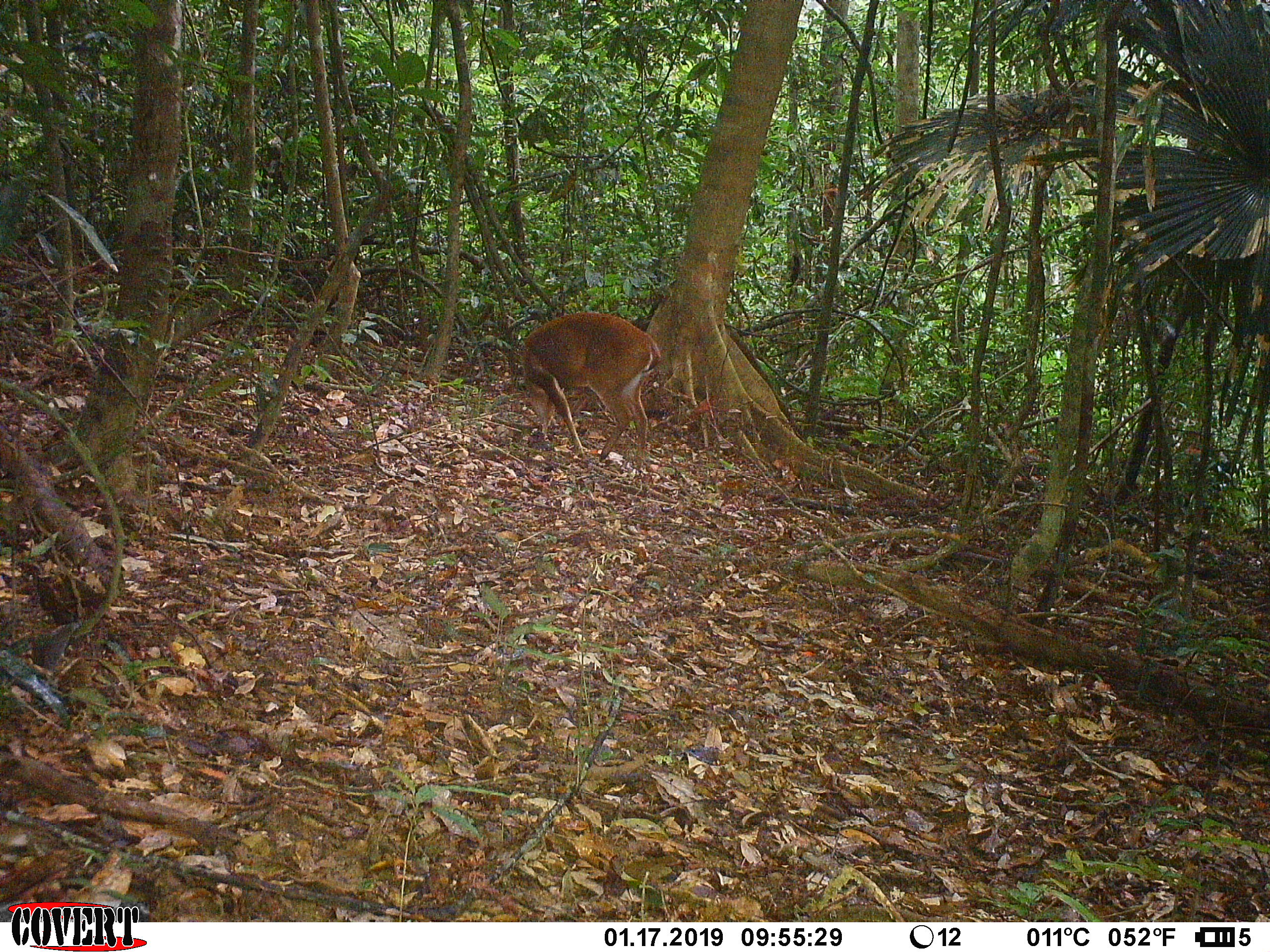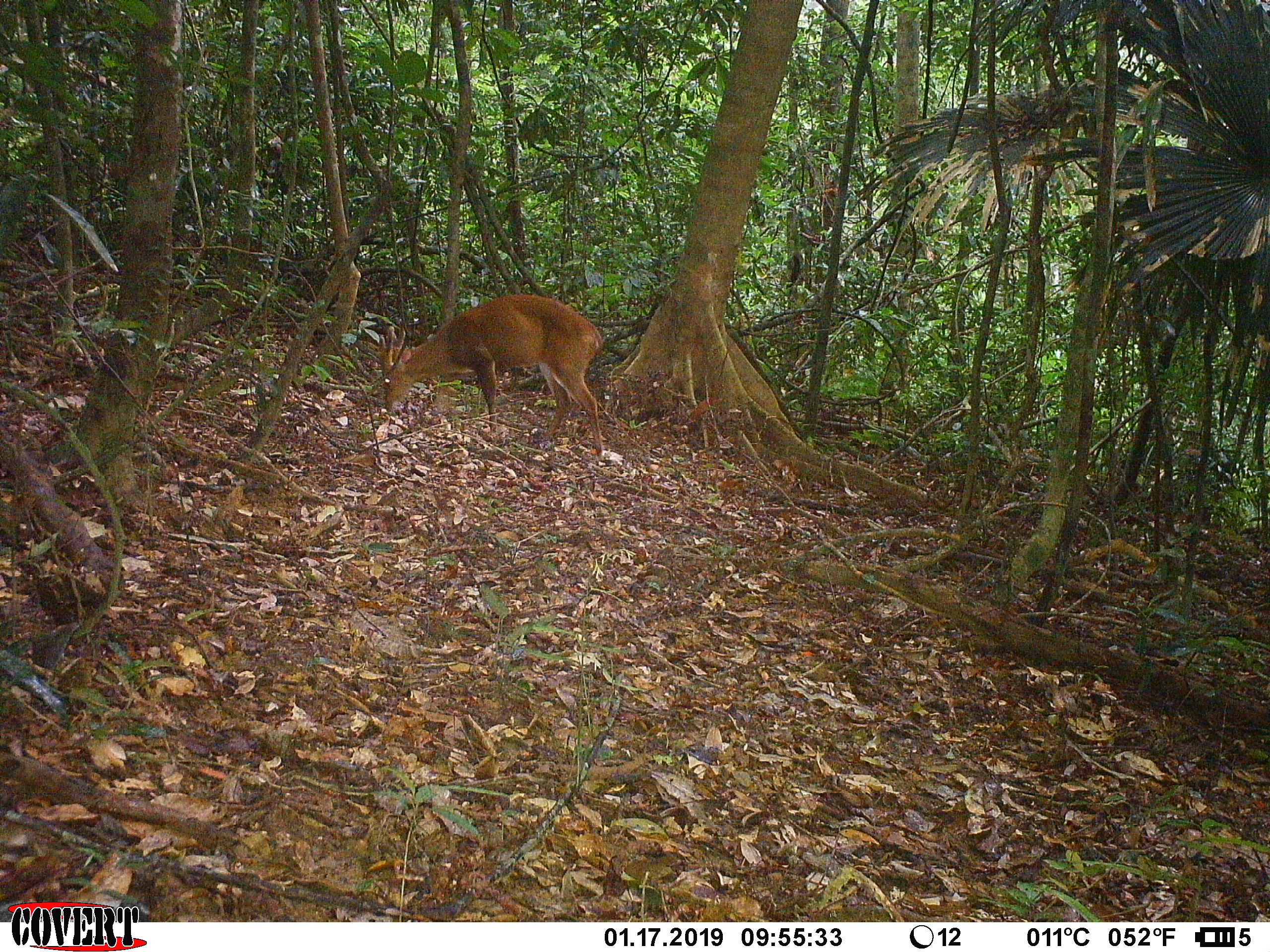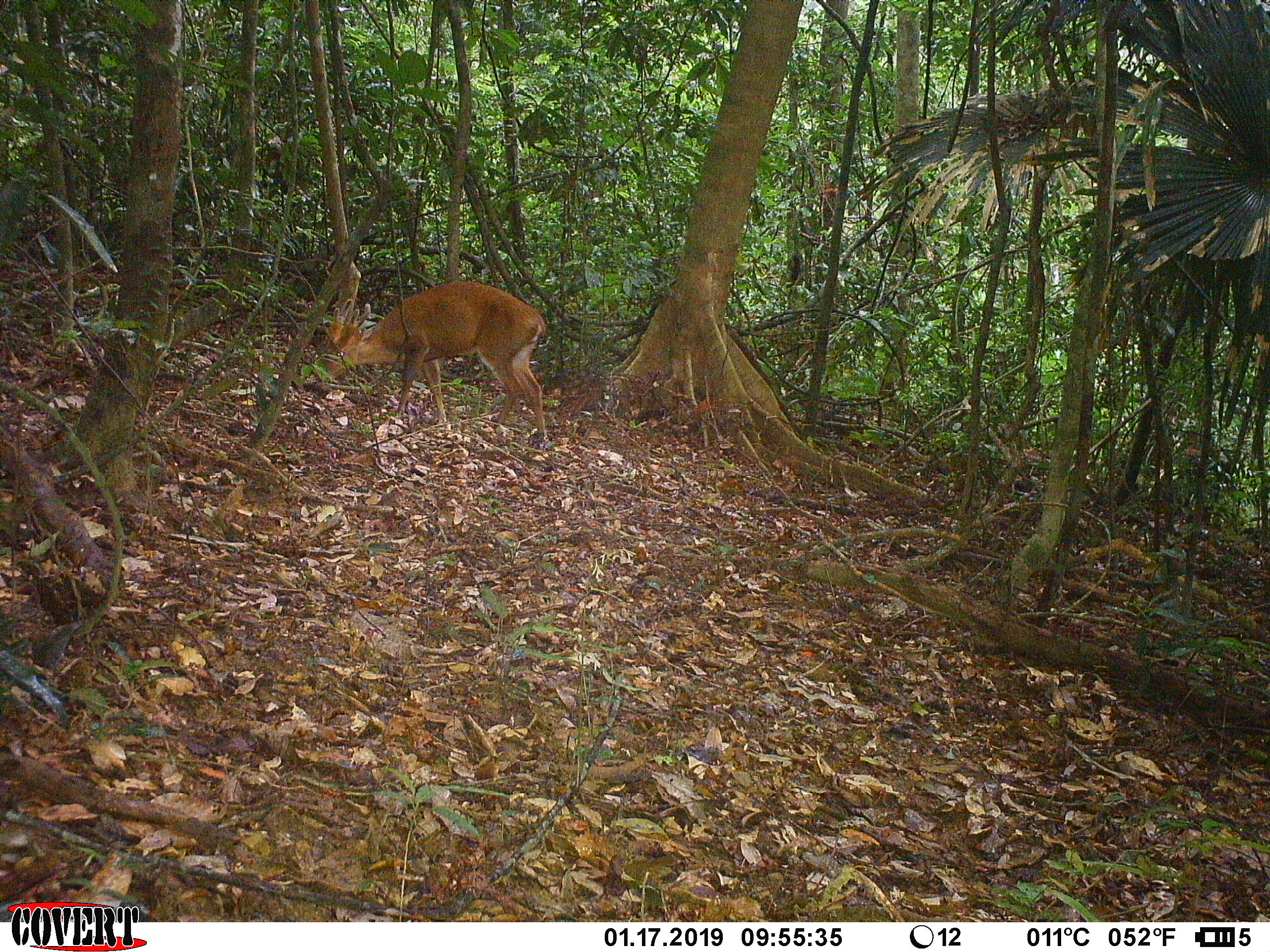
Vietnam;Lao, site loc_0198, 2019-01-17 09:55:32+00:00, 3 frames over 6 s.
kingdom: Animalia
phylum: Chordata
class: Mammalia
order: Artiodactyla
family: Cervidae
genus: Muntiacus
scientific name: Muntiacus vuquangensis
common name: large-antlered muntjac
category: large antlered muntjac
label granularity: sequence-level